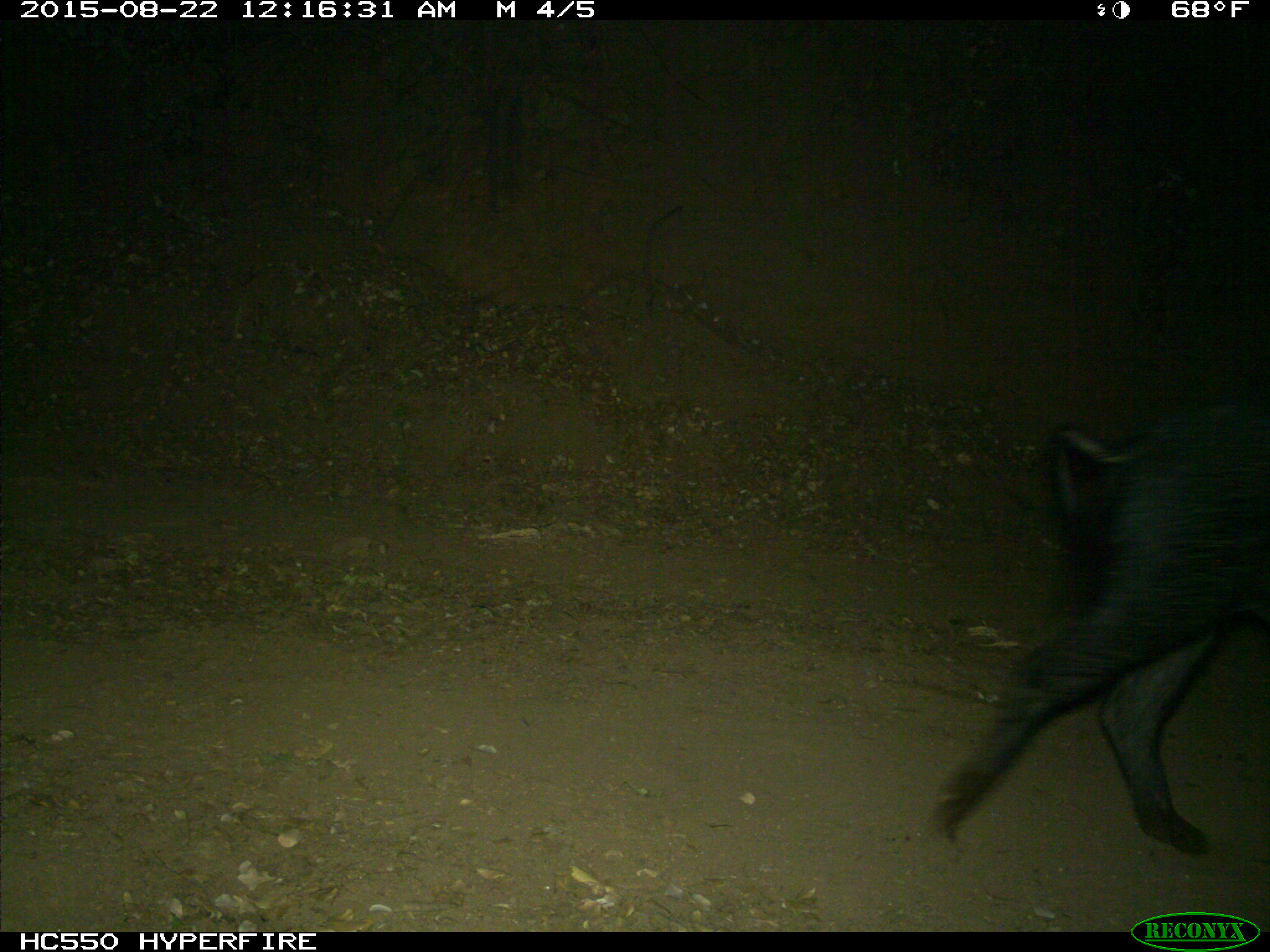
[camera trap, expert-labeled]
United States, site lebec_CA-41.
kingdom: Animalia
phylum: Chordata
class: Mammalia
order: Artiodactyla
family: Suidae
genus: Sus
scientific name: Sus scrofa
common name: wild boar